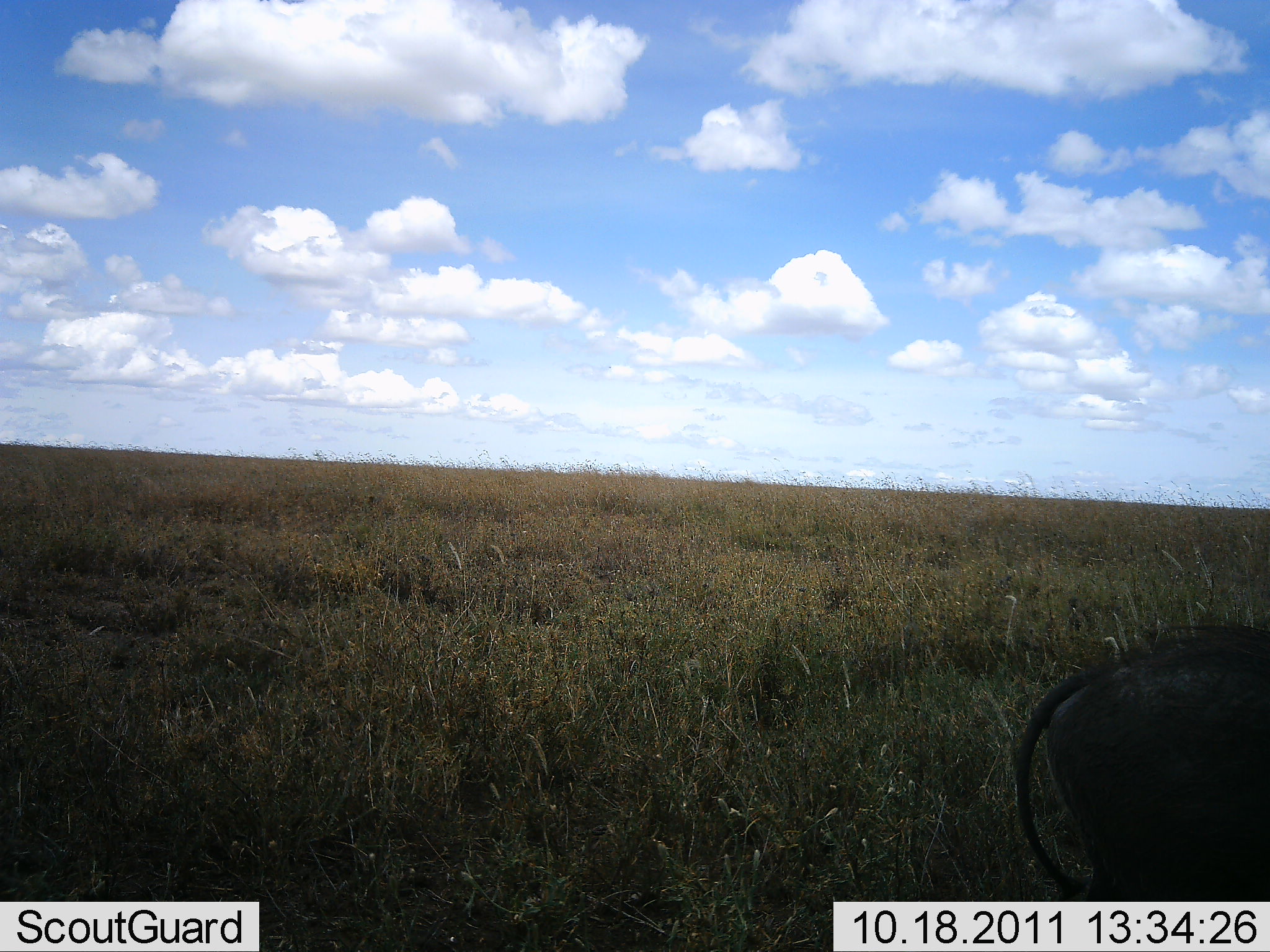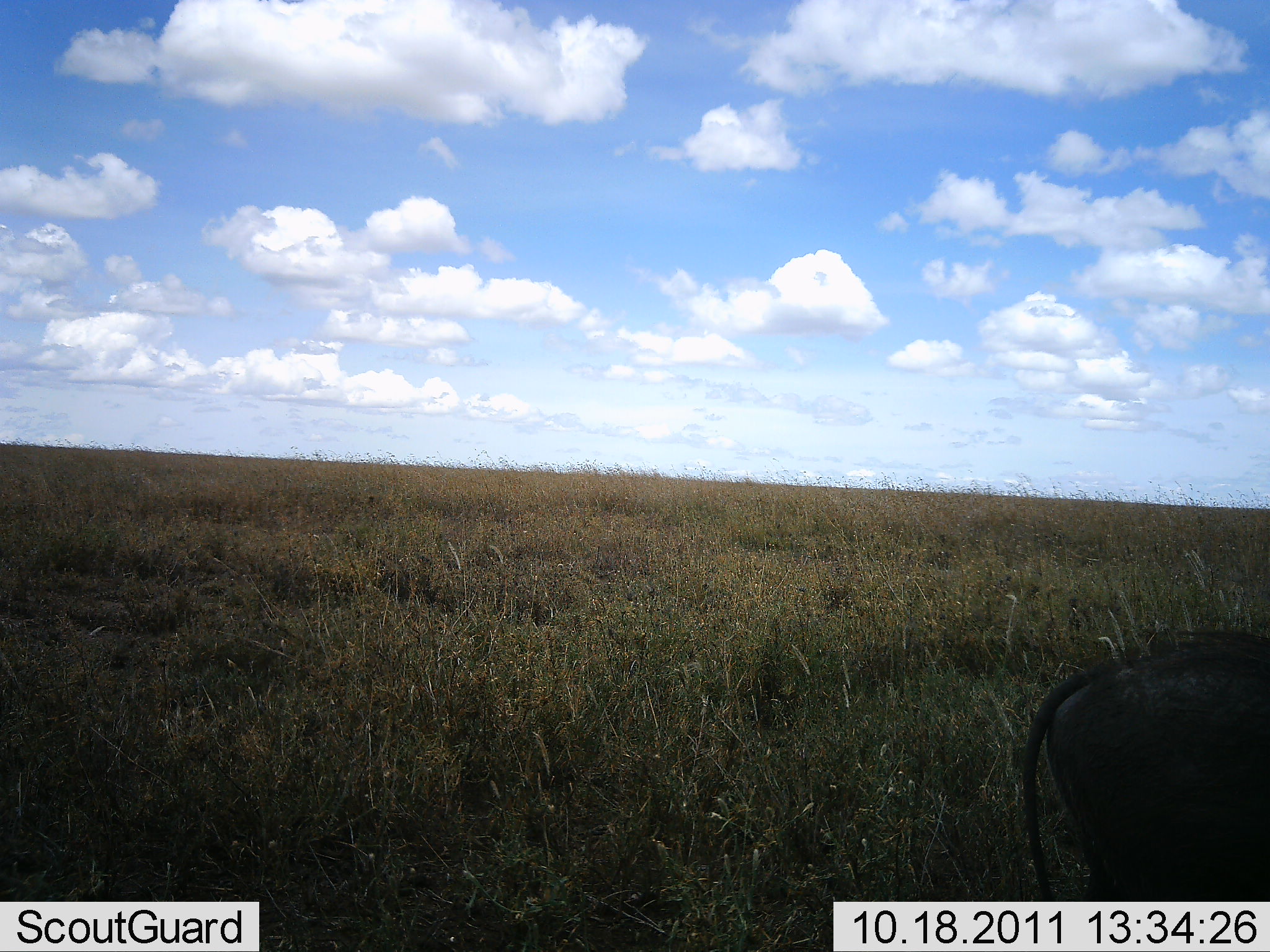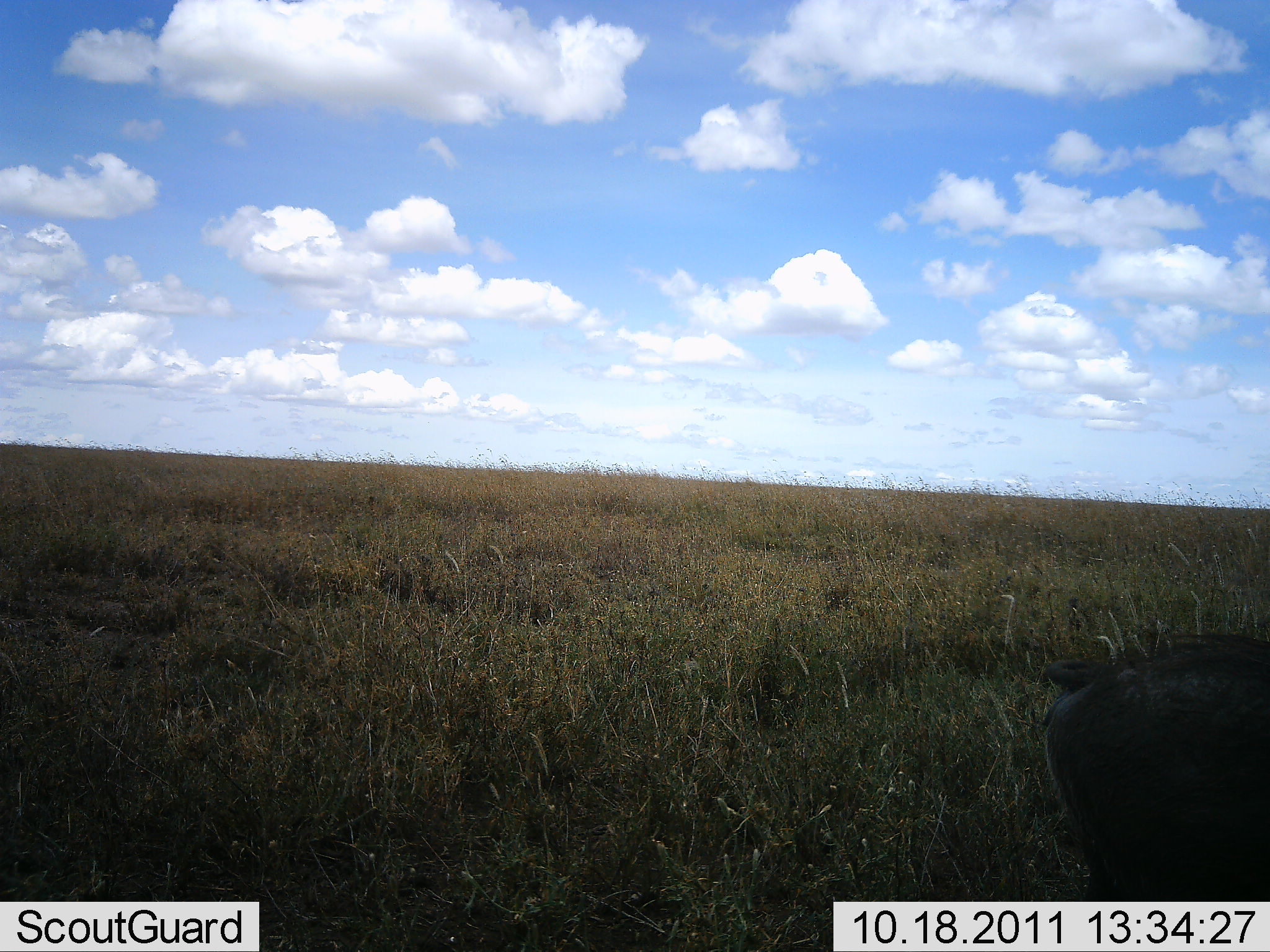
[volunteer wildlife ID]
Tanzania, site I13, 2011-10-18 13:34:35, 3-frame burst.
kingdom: Animalia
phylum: Chordata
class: Mammalia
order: Artiodactyla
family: Suidae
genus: Phacochoerus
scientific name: Phacochoerus africanus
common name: warthog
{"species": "warthog (Phacochoerus africanus)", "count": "1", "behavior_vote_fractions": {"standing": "88%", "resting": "0%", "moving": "12%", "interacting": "0%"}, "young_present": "0%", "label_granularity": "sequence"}